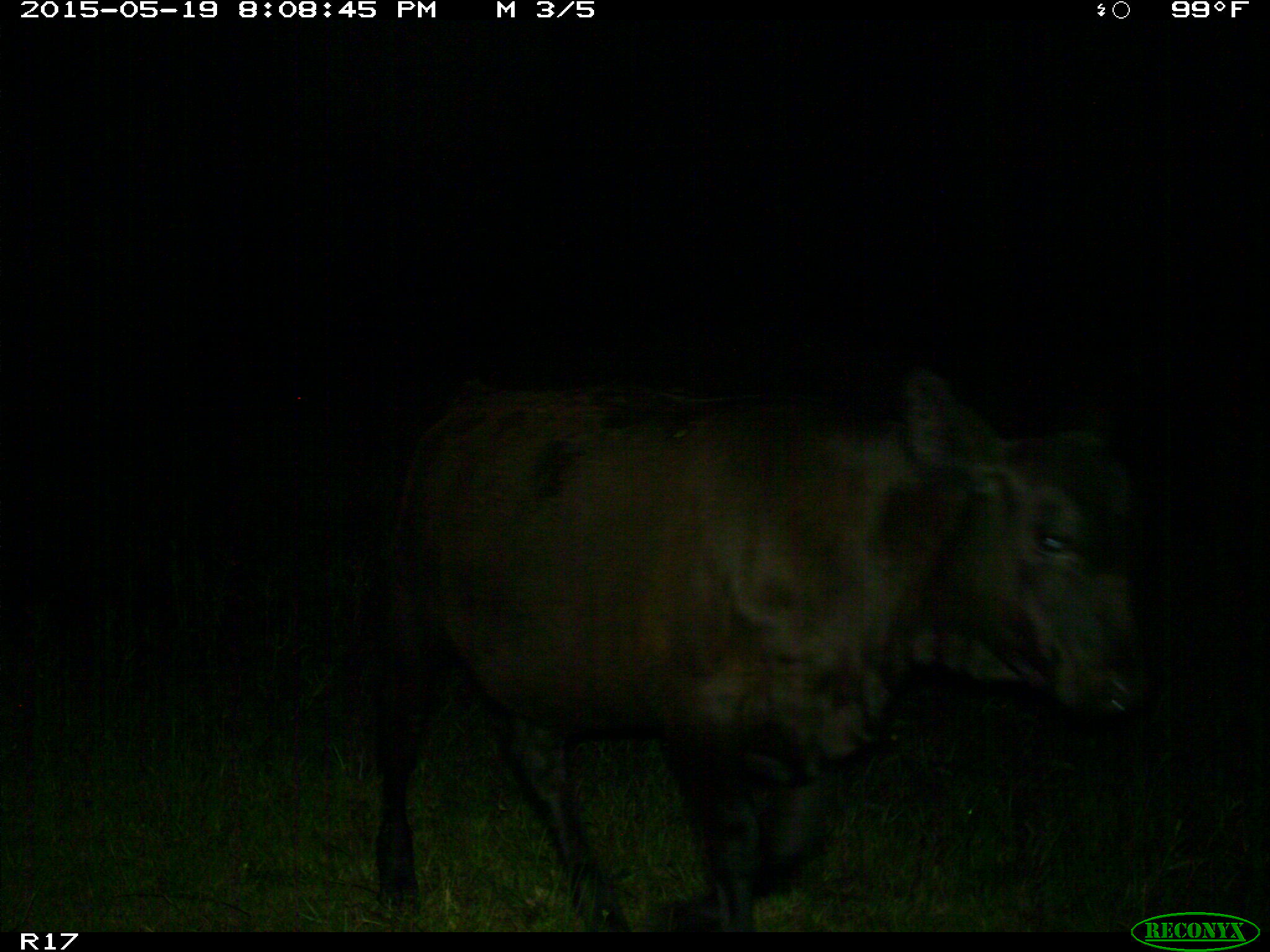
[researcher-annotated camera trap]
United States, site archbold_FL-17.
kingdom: Animalia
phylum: Chordata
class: Mammalia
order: Artiodactyla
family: Bovidae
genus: Bos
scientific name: Bos taurus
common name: domestic cow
Bos taurus (domestic cow).